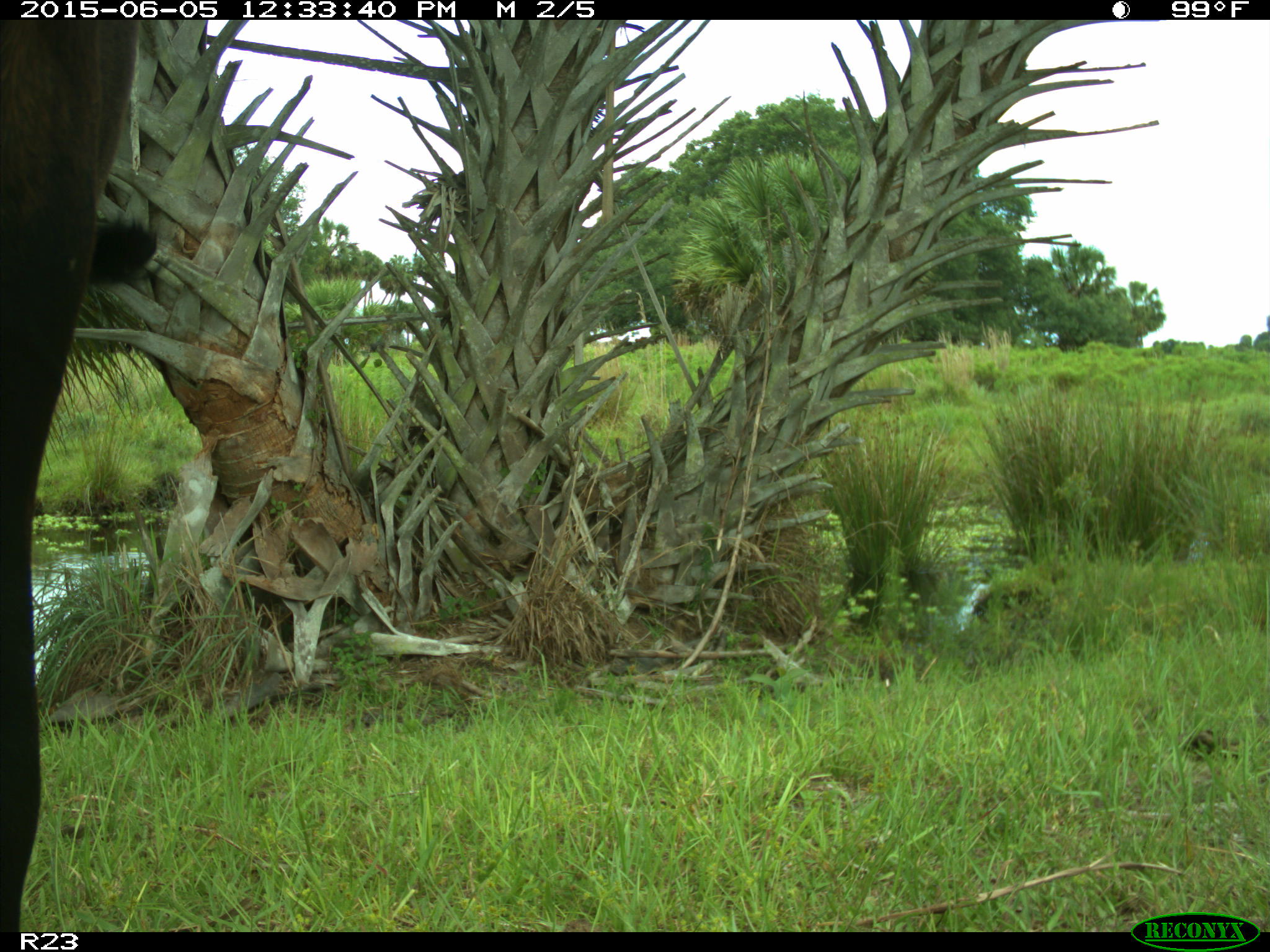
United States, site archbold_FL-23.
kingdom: Animalia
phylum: Chordata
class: Mammalia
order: Artiodactyla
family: Bovidae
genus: Bos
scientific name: Bos taurus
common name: domestic cow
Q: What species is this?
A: Bos taurus (domestic cow).